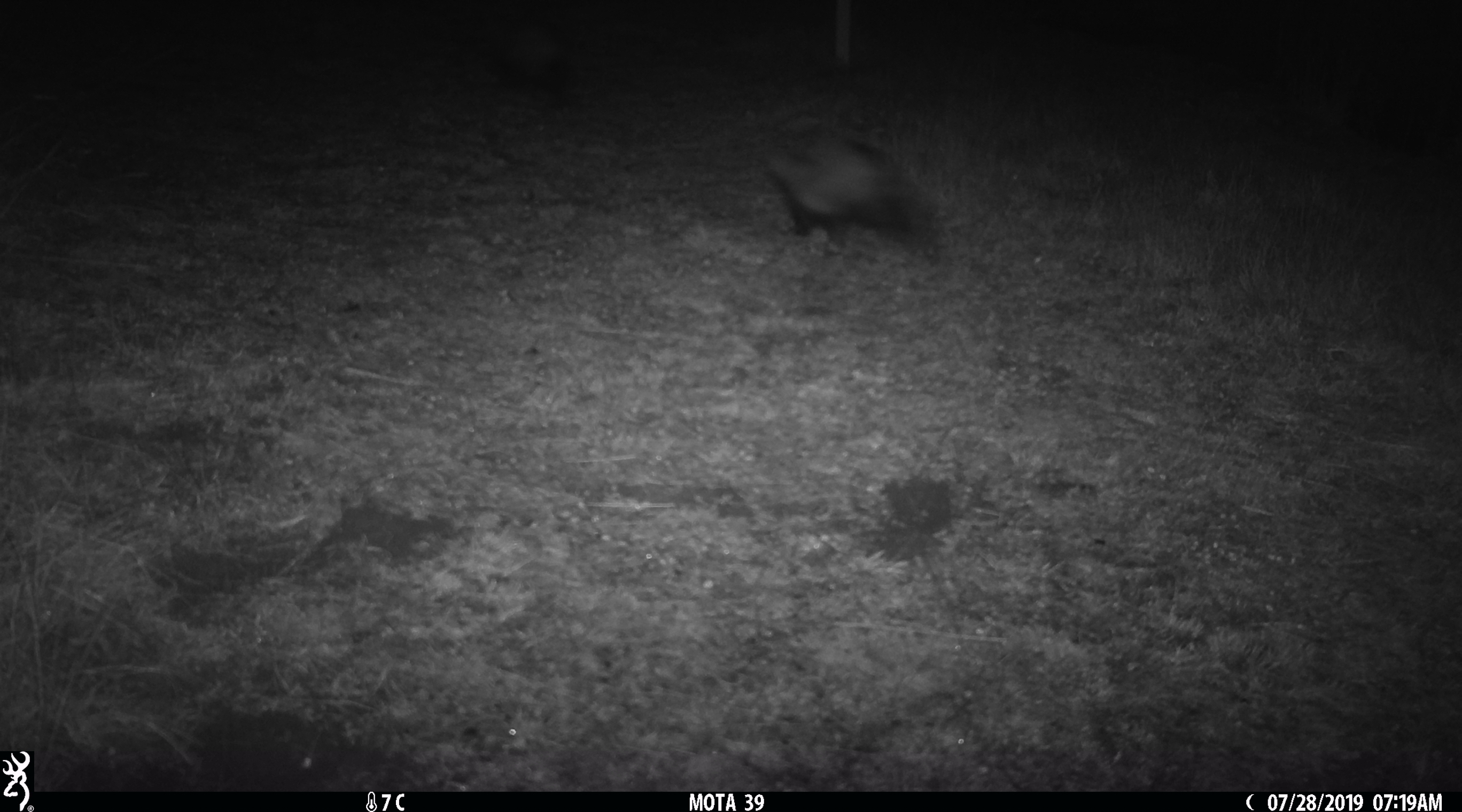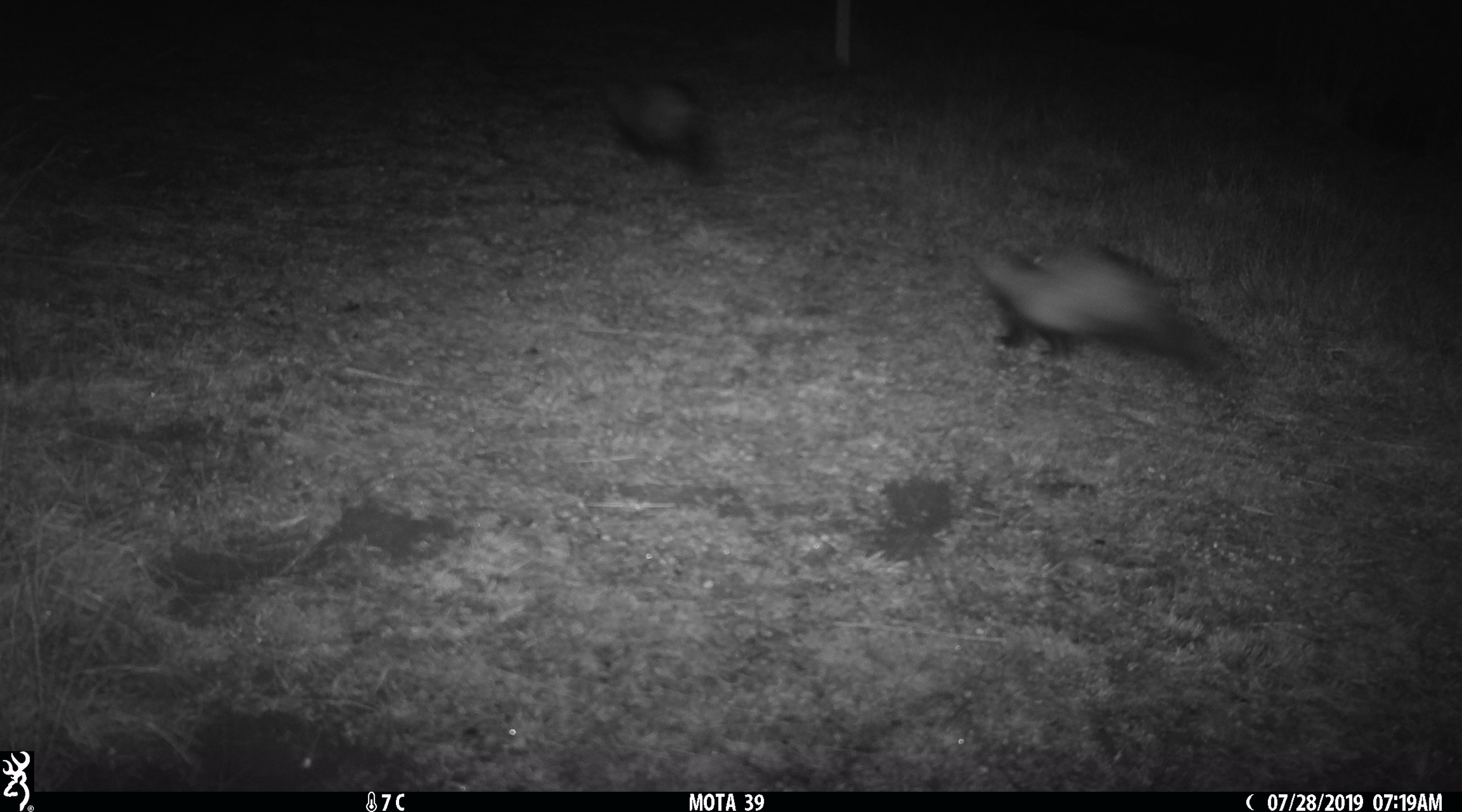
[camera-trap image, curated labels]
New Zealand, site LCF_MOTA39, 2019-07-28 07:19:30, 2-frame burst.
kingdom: Animalia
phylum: Chordata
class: Mammalia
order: Carnivora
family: Mustelidae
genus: Mustela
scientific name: Mustela furo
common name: ferret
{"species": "ferret (Mustela furo)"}